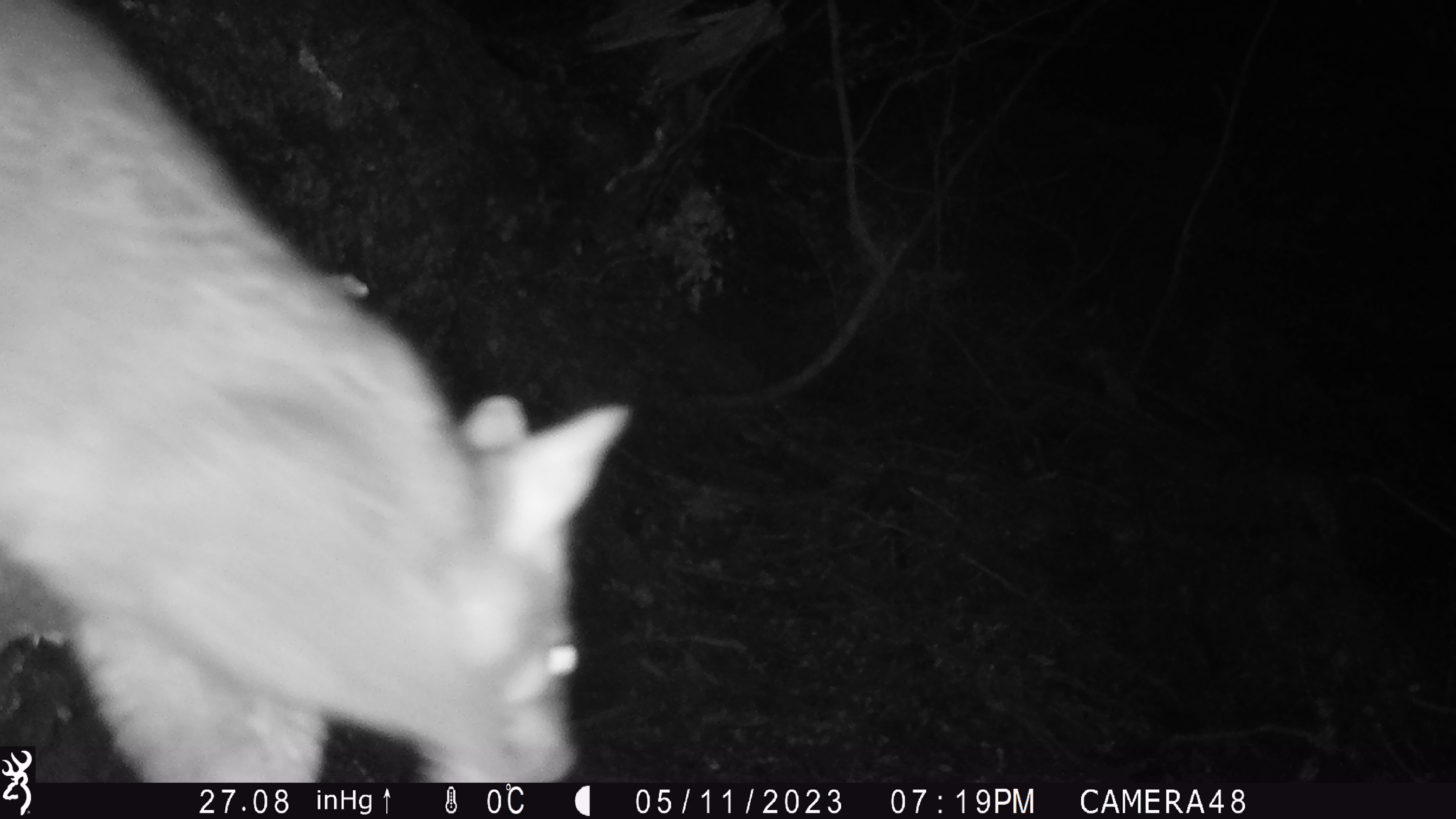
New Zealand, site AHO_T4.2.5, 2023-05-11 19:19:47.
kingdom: Animalia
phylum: Chordata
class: Mammalia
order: Carnivora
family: Mustelidae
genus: Mustela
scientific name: Mustela erminea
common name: stoat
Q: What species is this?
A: Stoat (Mustela erminea).